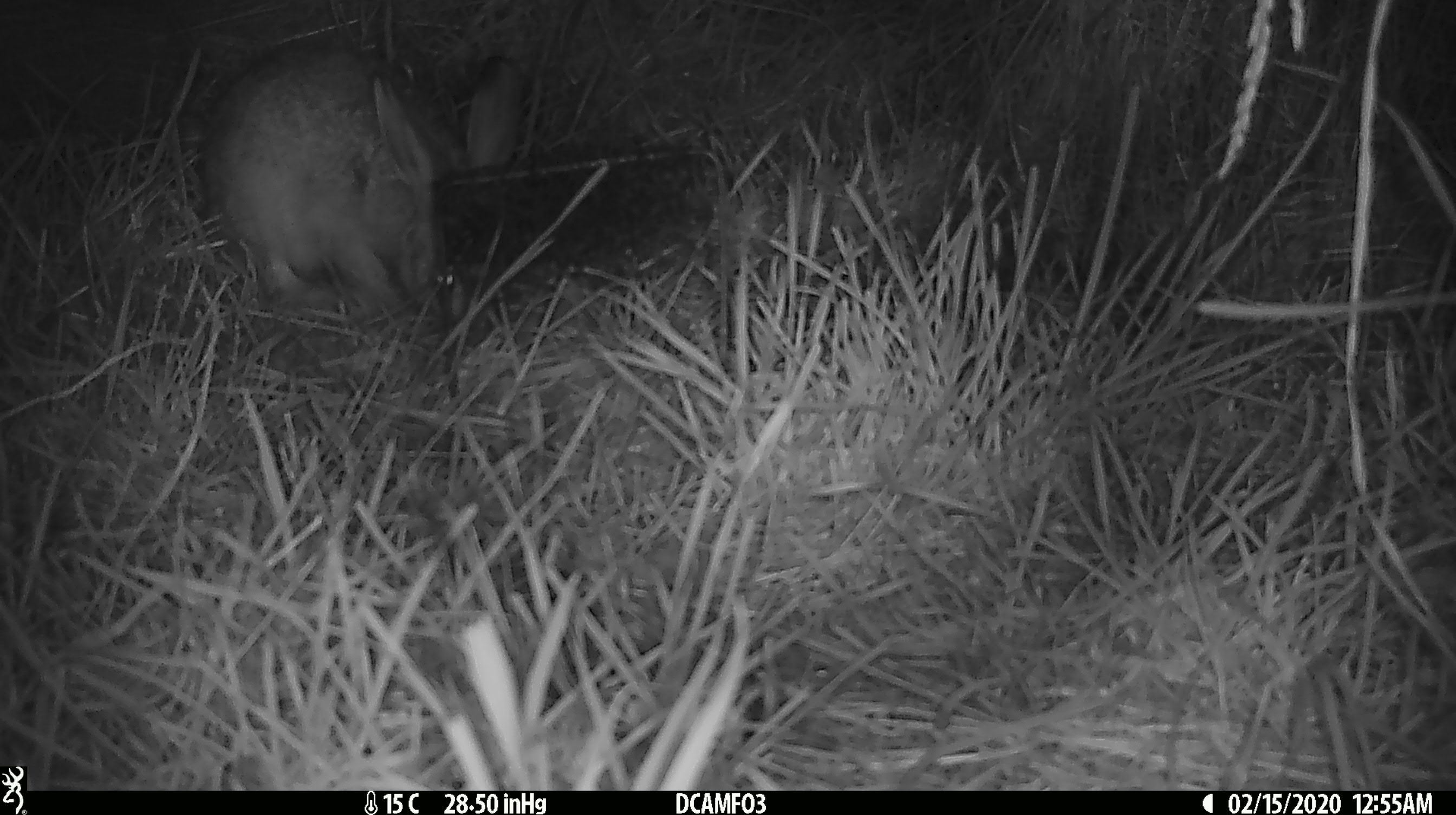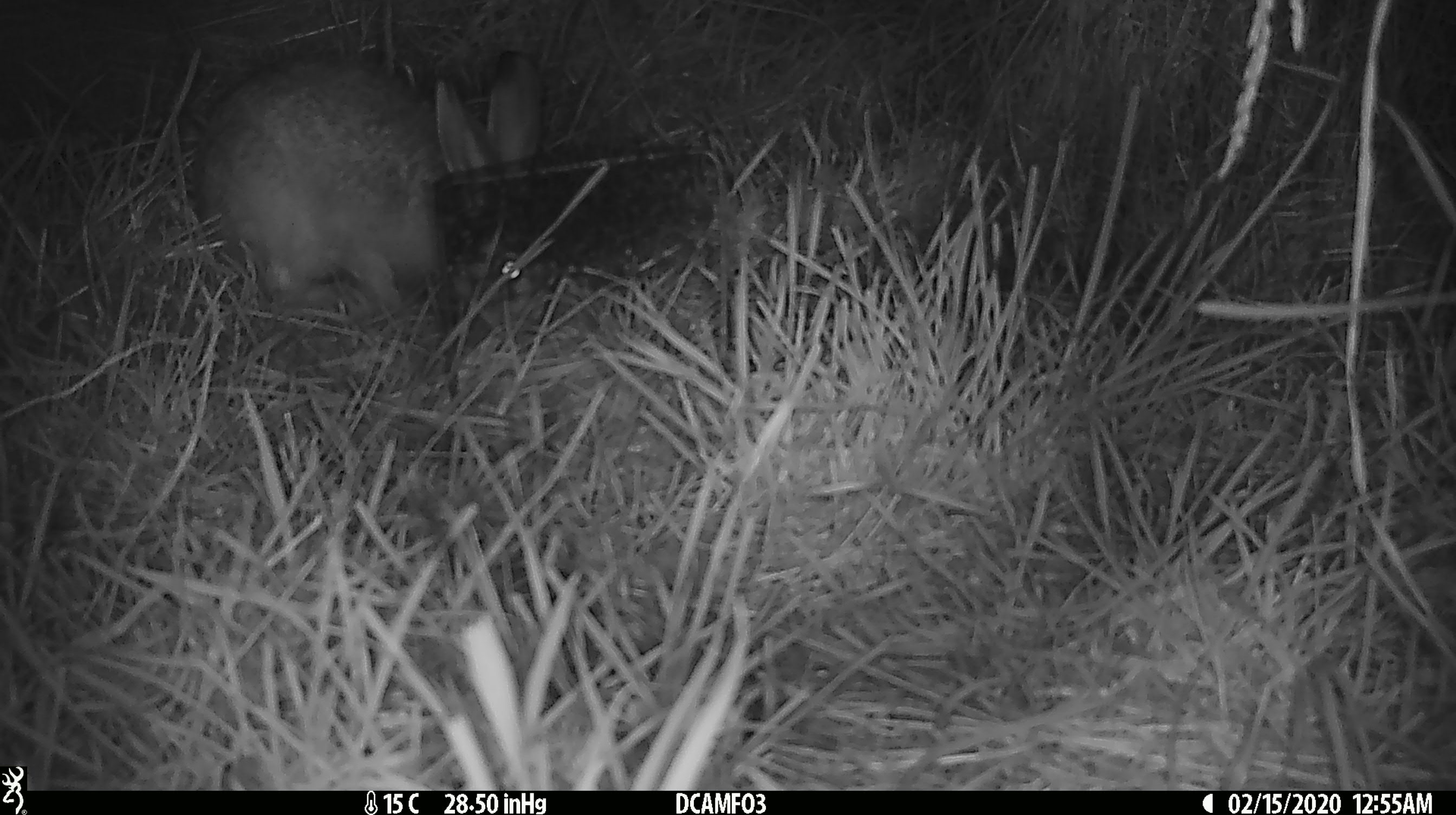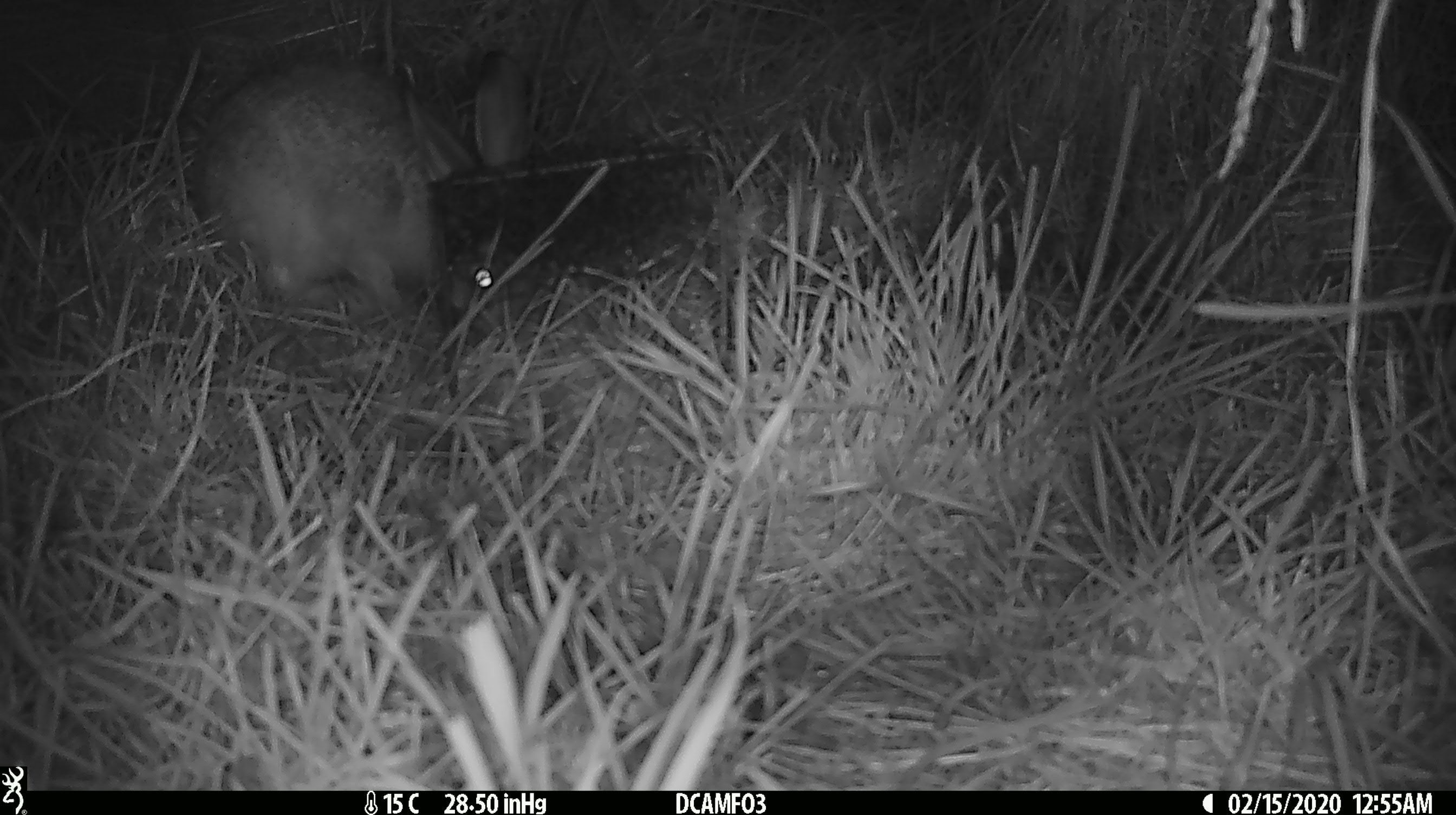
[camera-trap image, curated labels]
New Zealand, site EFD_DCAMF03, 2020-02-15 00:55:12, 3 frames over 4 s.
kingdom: Animalia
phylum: Chordata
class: Mammalia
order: Lagomorpha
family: Leporidae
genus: Oryctolagus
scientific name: Oryctolagus cuniculus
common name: european rabbit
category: rabbit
Rabbit (european rabbit) (Oryctolagus cuniculus).